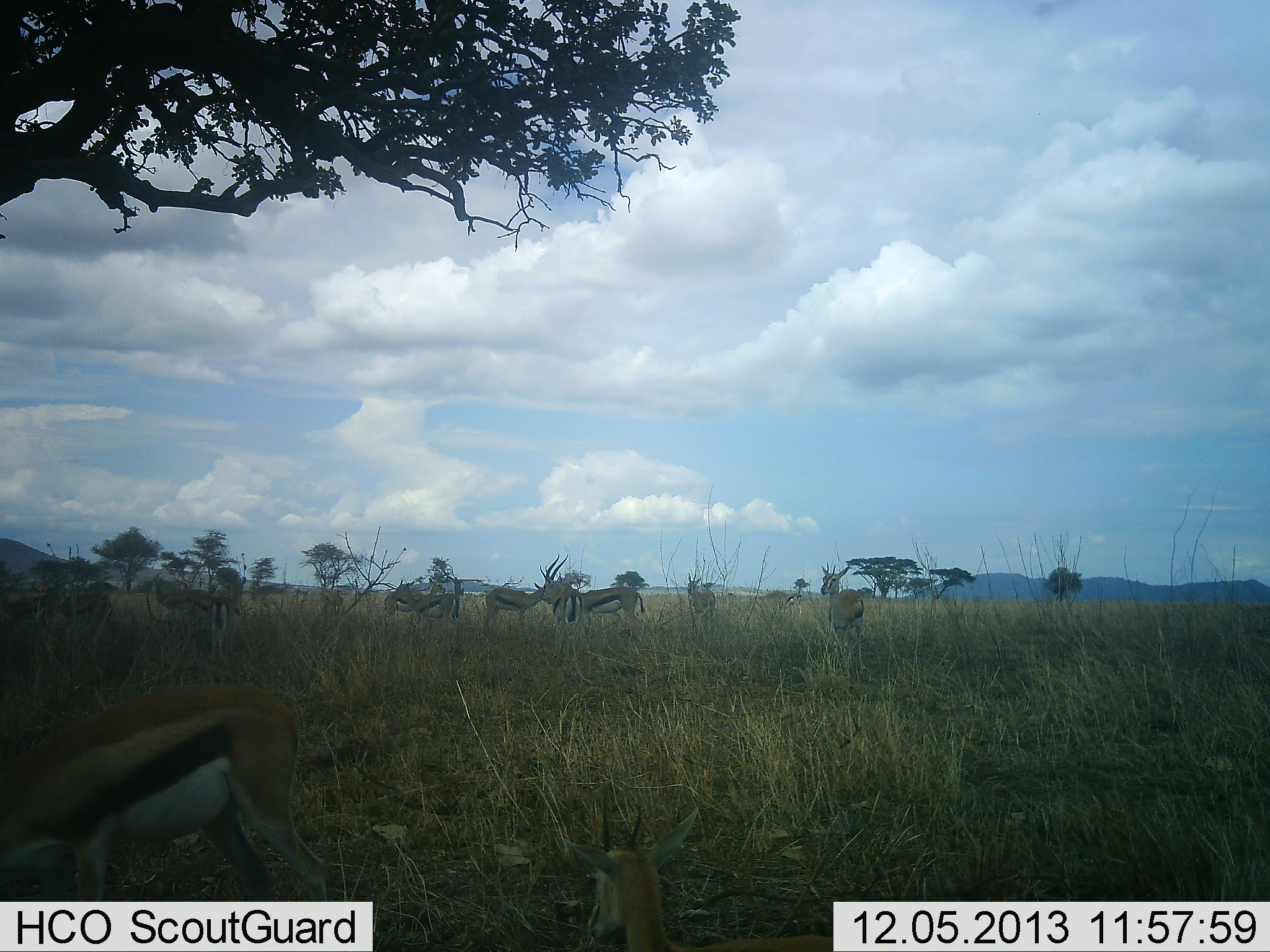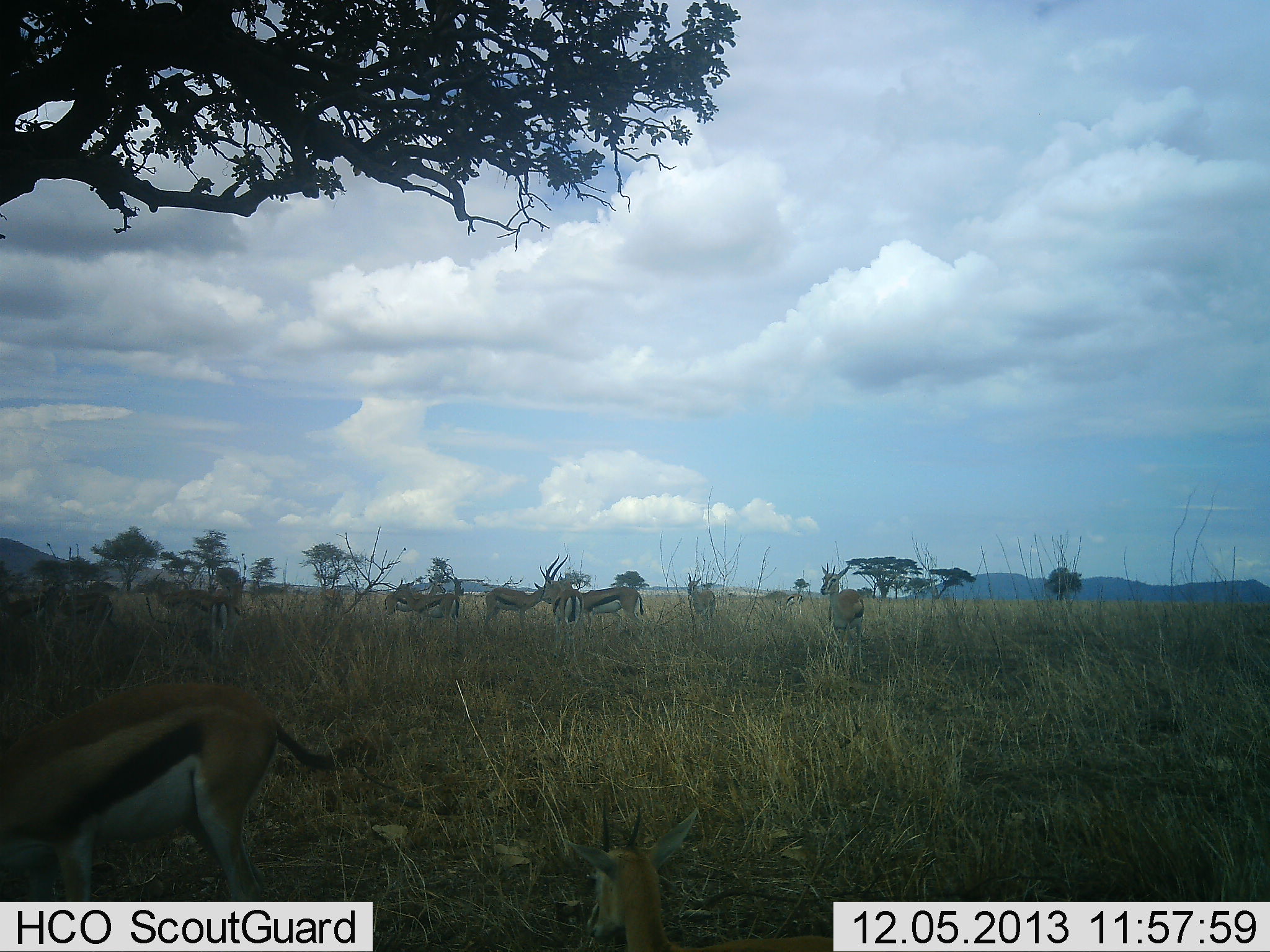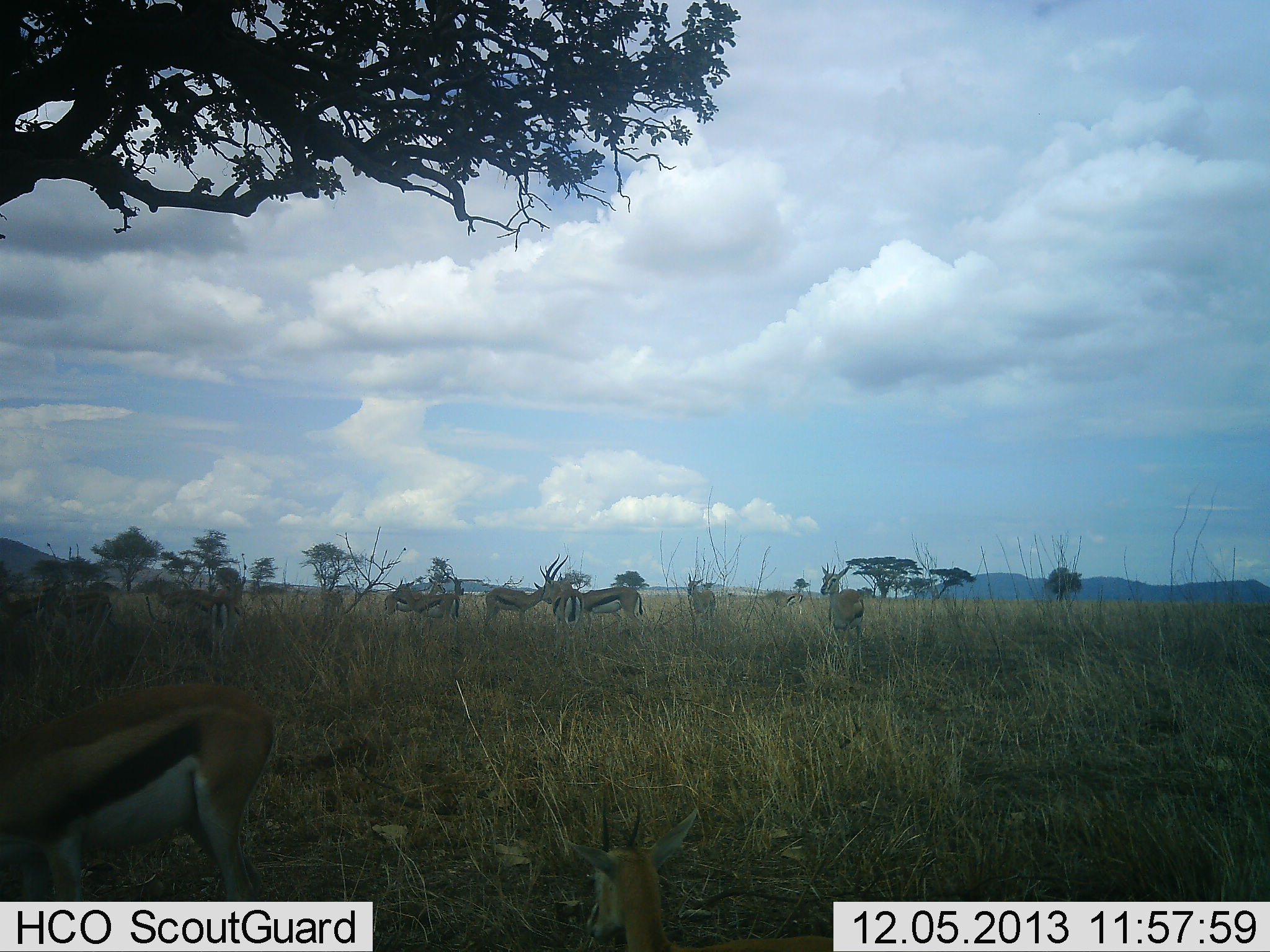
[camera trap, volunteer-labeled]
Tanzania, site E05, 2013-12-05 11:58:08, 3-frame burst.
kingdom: Animalia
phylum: Chordata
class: Mammalia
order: Artiodactyla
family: Bovidae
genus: Eudorcas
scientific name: Eudorcas thomsonii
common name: thomson's gazelle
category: gazellethomsons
Gazellethomsons (thomson's gazelle) (Eudorcas thomsonii), count 11-50. Behavior (volunteer vote fractions): standing 90%, resting 0%, moving 20%, interacting 10%. Young present (vote fraction): 0%. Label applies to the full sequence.